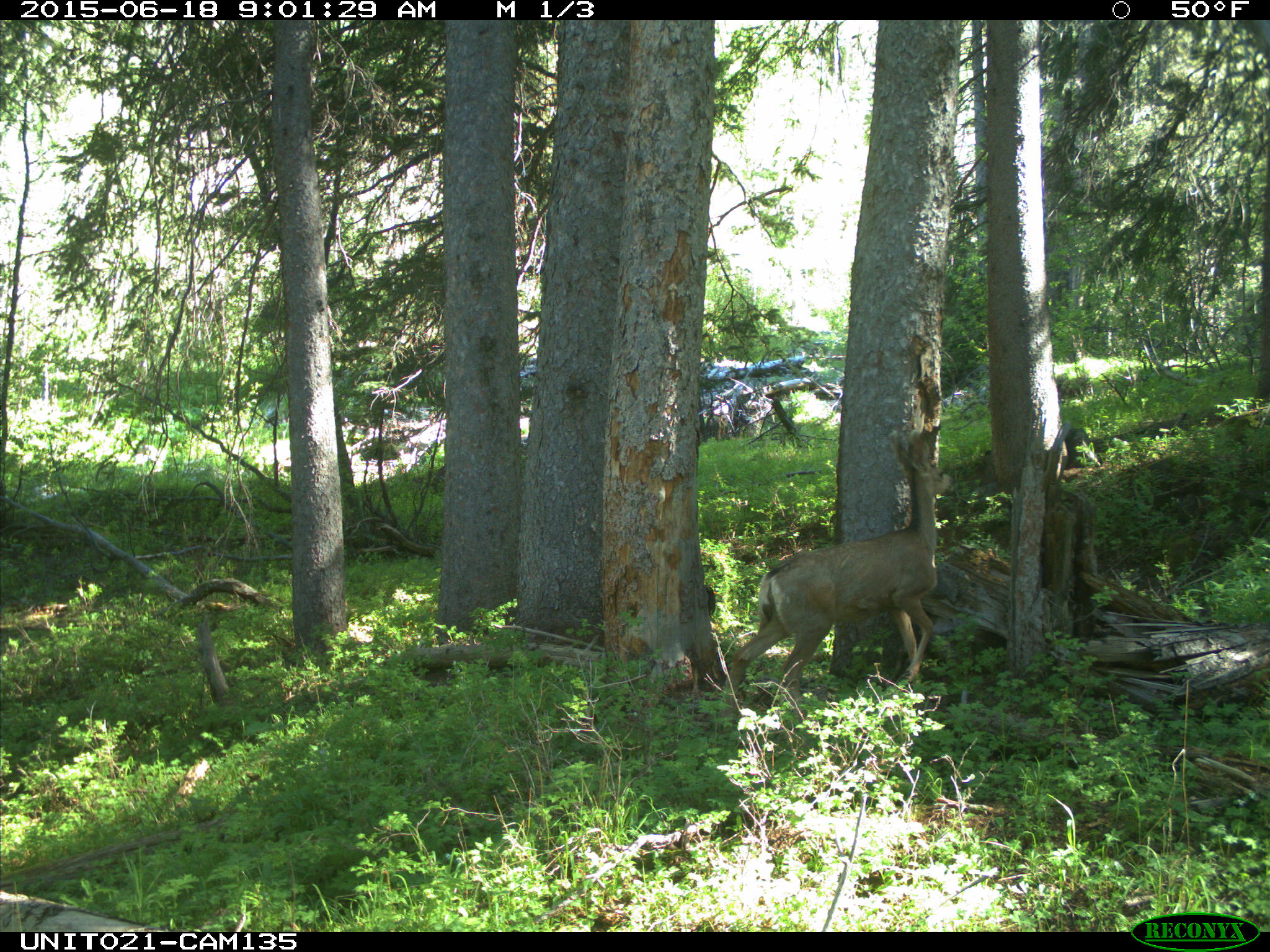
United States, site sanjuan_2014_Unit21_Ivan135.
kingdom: Animalia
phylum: Chordata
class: Mammalia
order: Artiodactyla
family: Cervidae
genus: Odocoileus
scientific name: Odocoileus hemionus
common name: mule deer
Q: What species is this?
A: Odocoileus hemionus (mule deer).